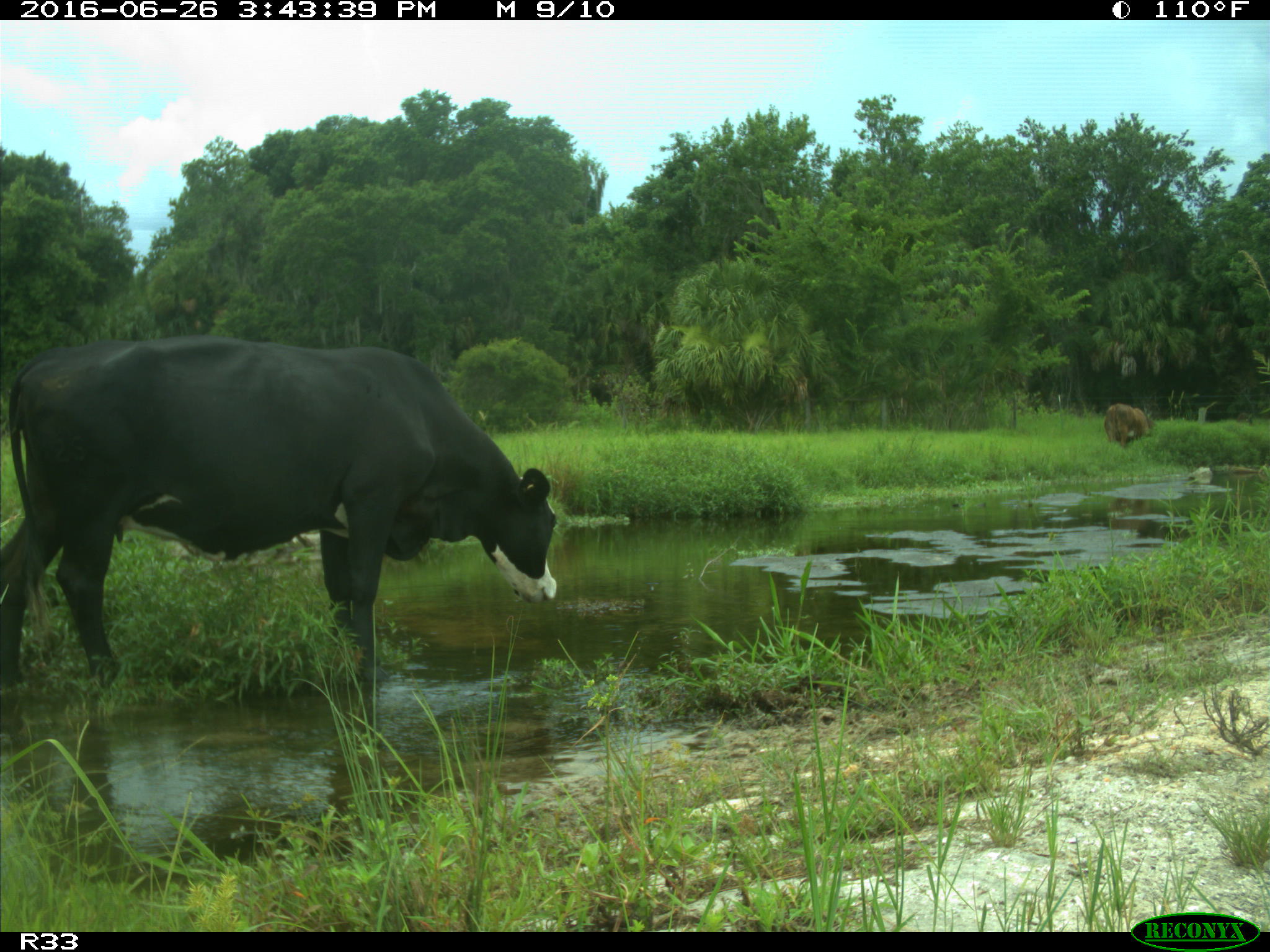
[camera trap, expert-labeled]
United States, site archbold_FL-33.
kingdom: Animalia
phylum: Chordata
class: Mammalia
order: Artiodactyla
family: Bovidae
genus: Bos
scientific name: Bos taurus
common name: domestic cow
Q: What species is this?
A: Bos taurus (domestic cow).